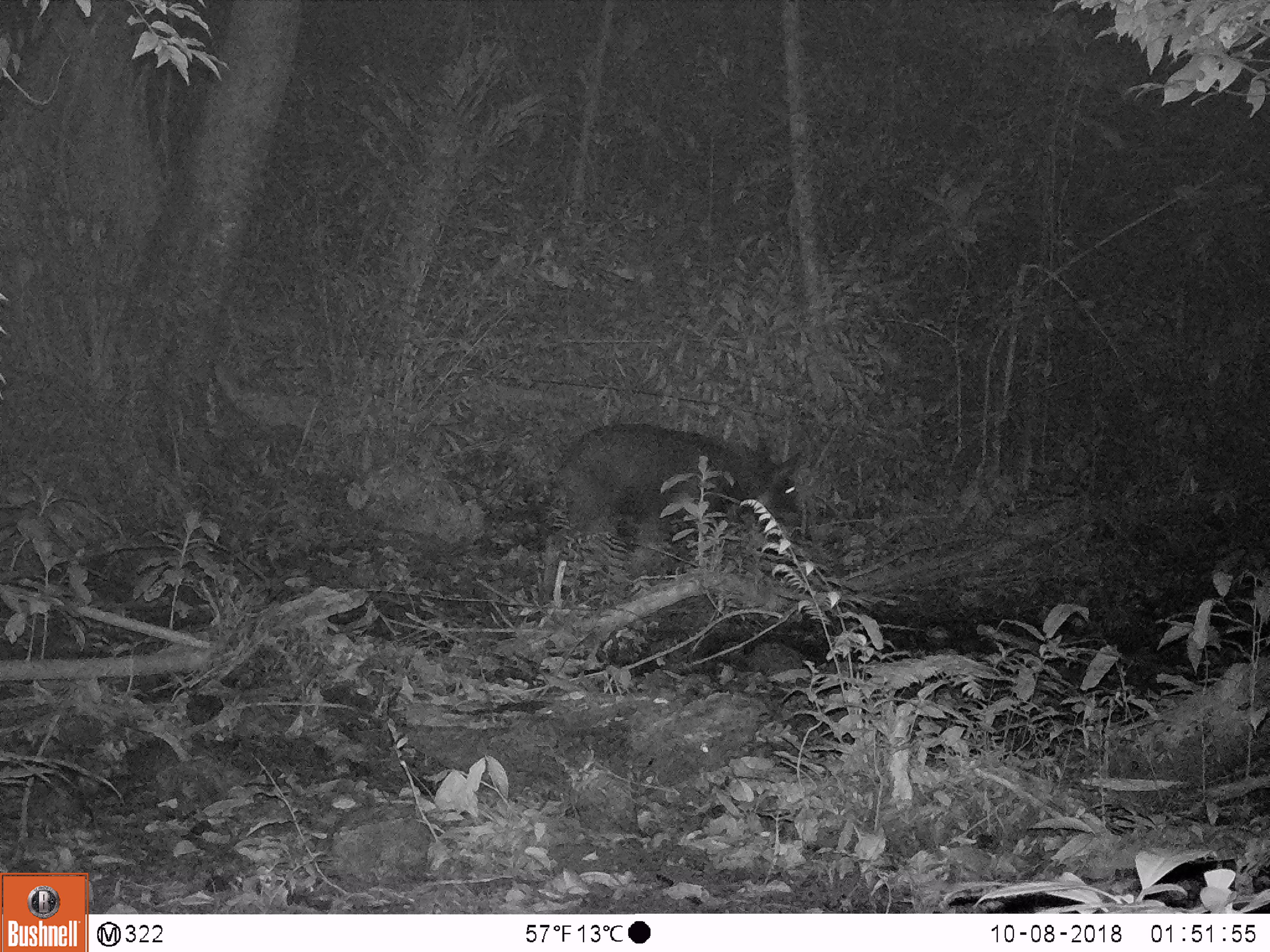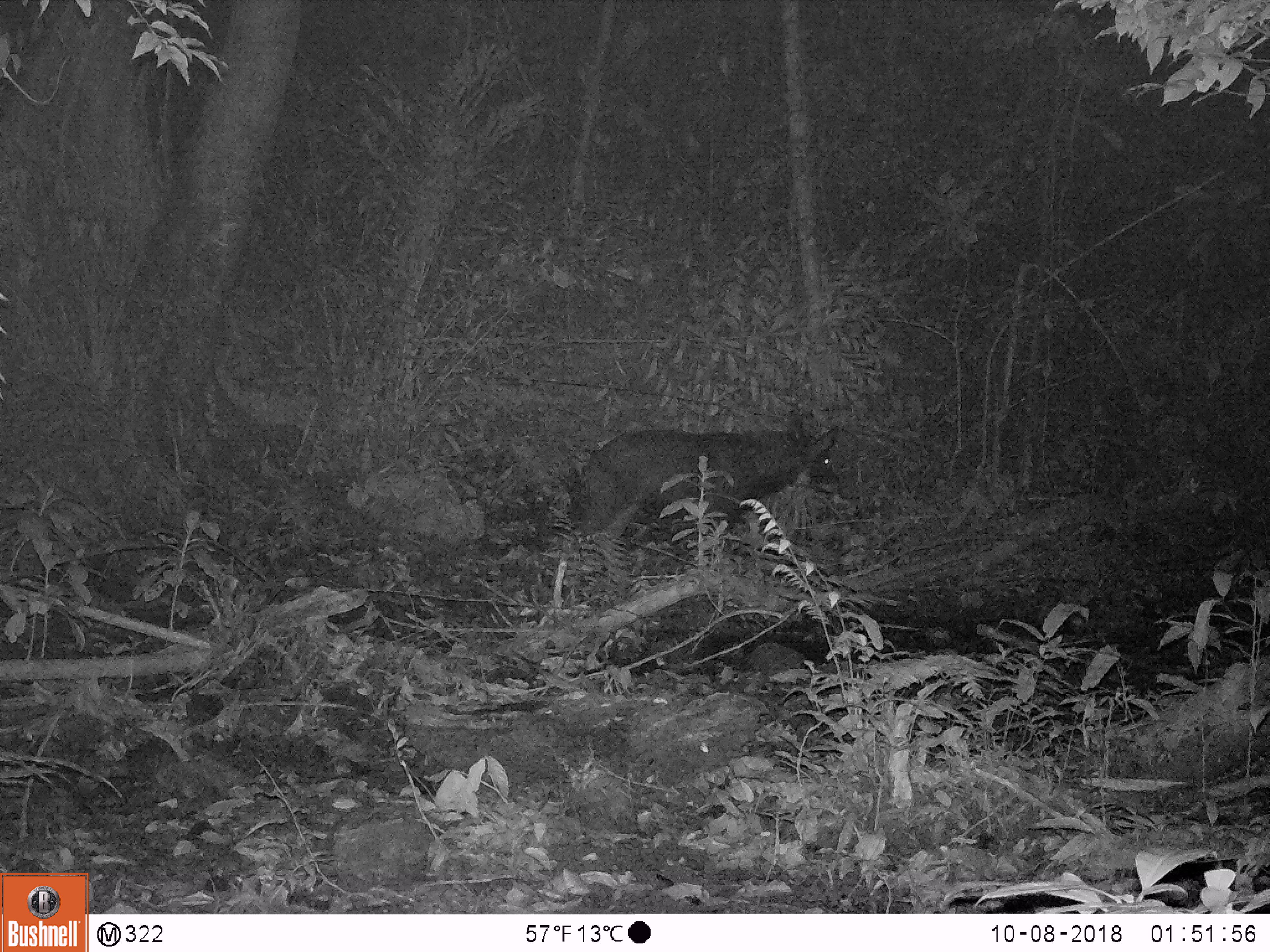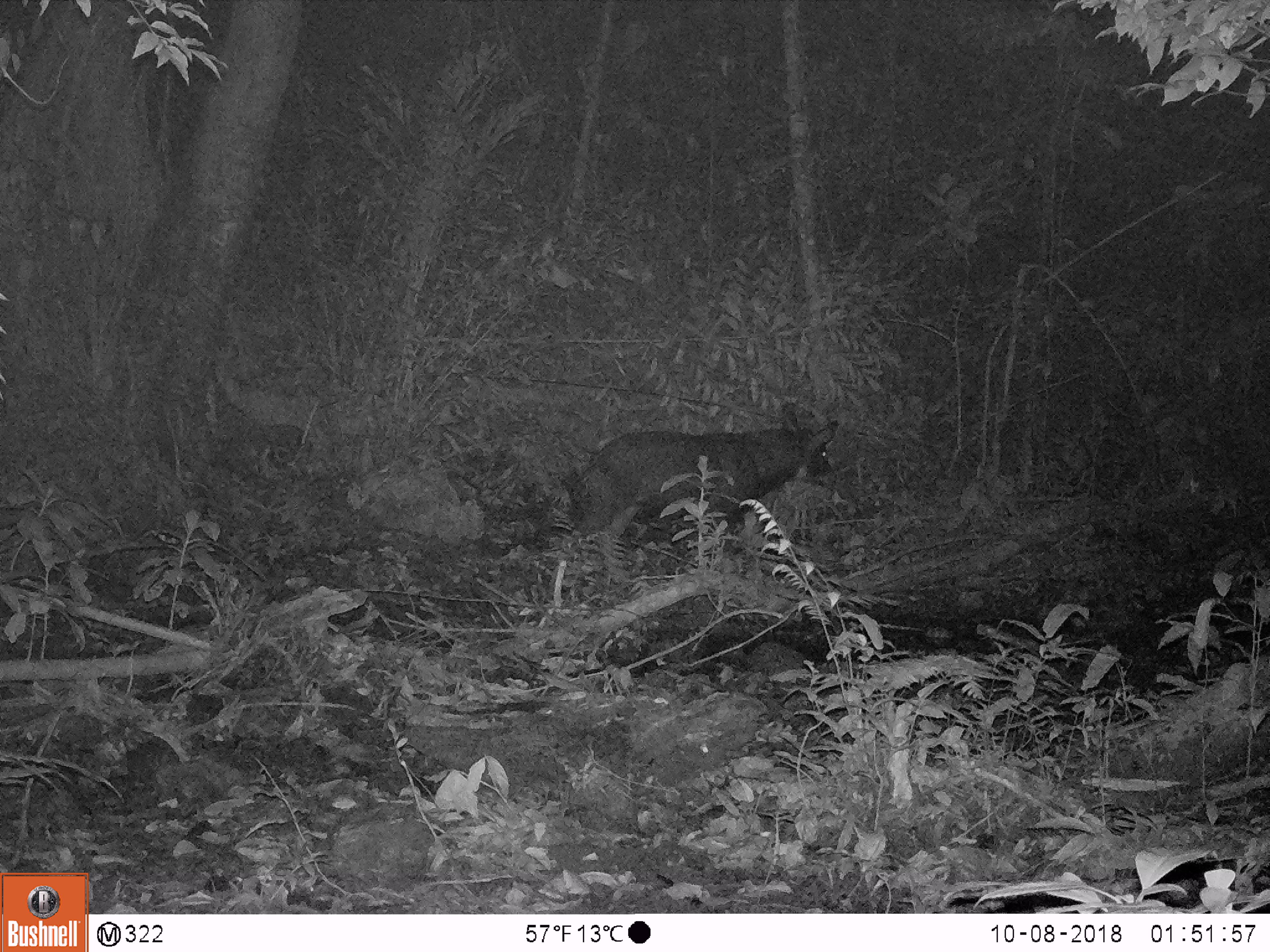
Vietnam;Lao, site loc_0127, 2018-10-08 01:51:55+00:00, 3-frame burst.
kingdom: Animalia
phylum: Chordata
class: Mammalia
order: Artiodactyla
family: Bovidae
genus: Capricornis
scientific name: Capricornis sumatraensis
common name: chinese serow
Chinese serow (Capricornis sumatraensis). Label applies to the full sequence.